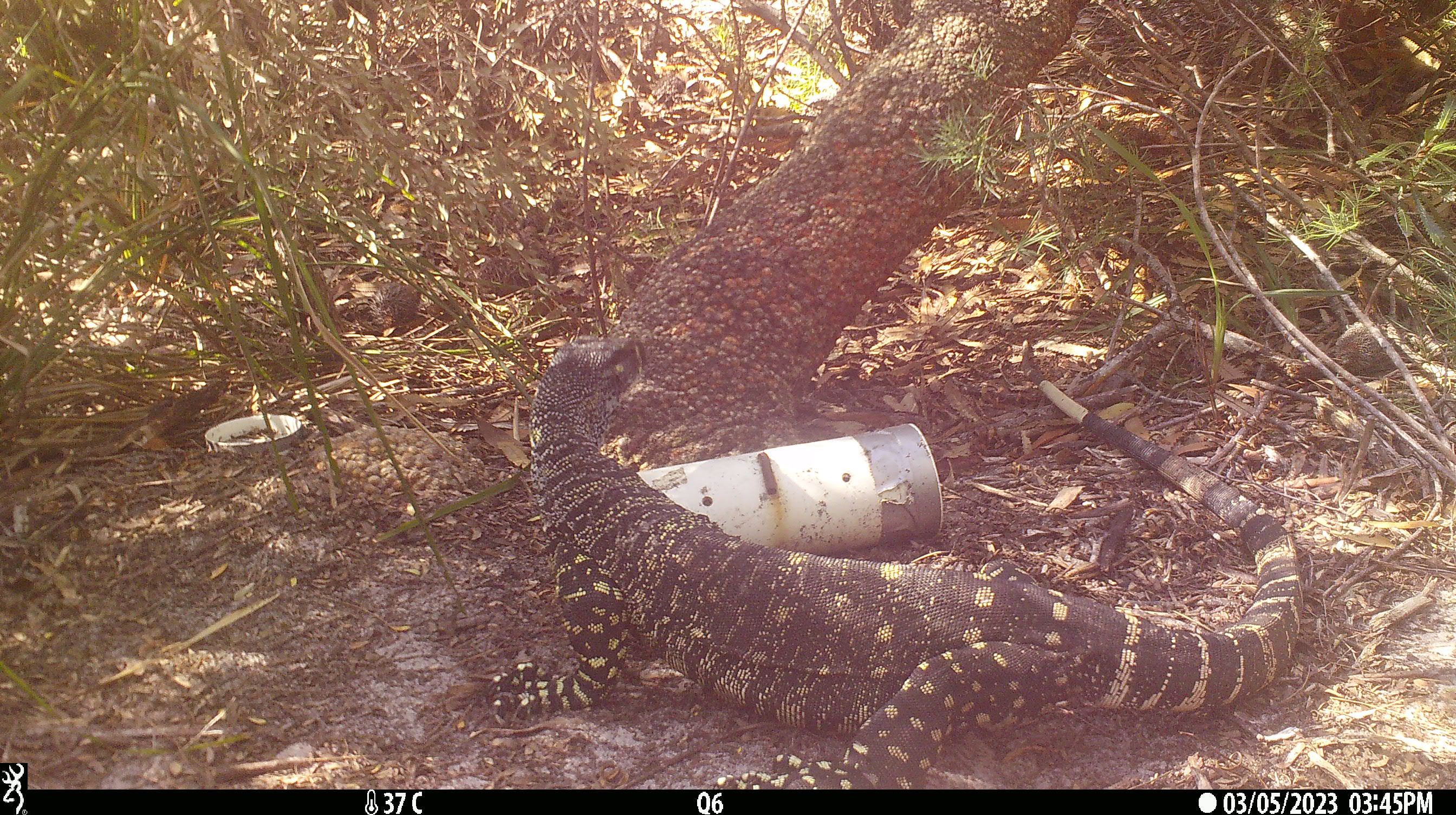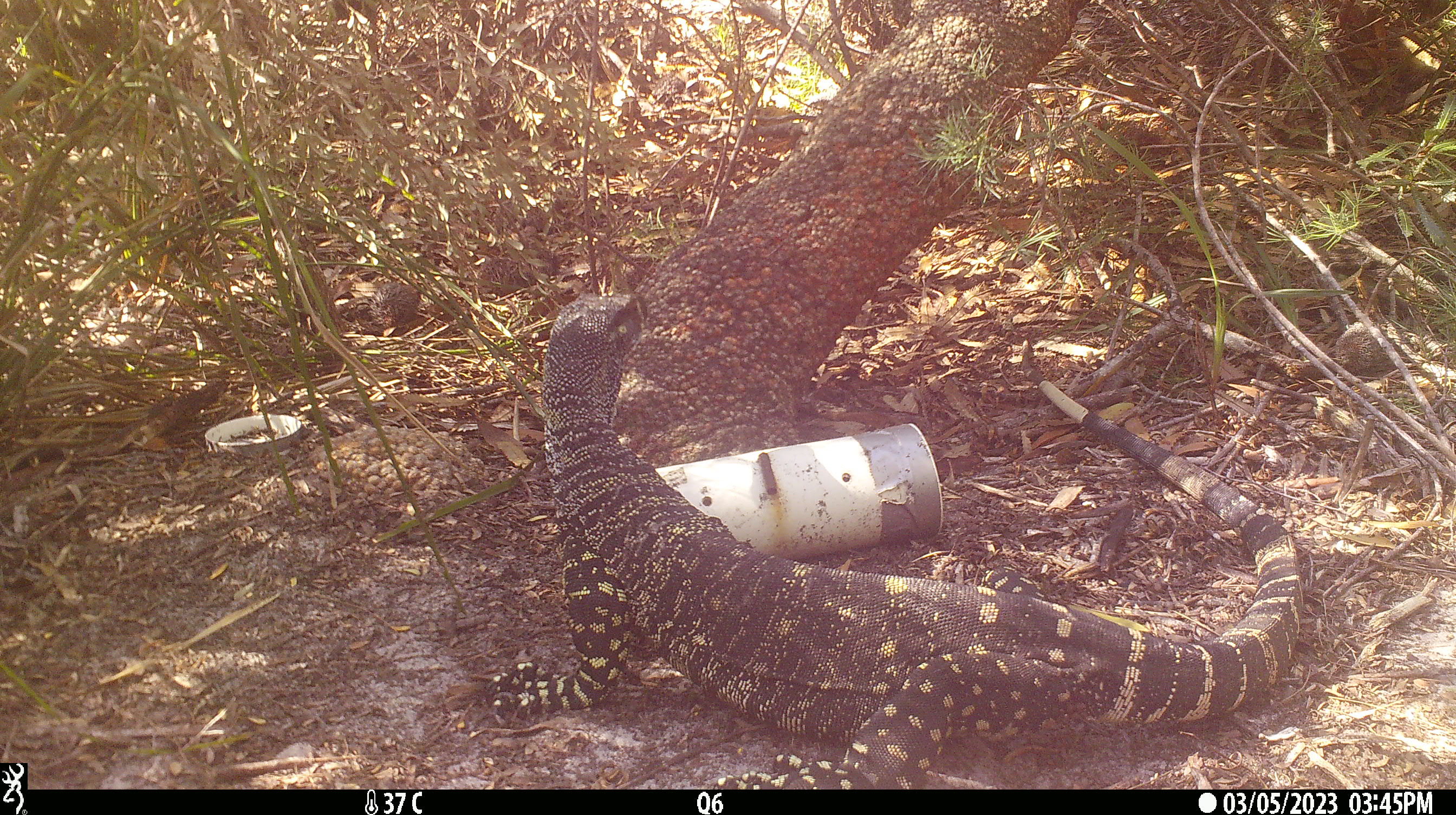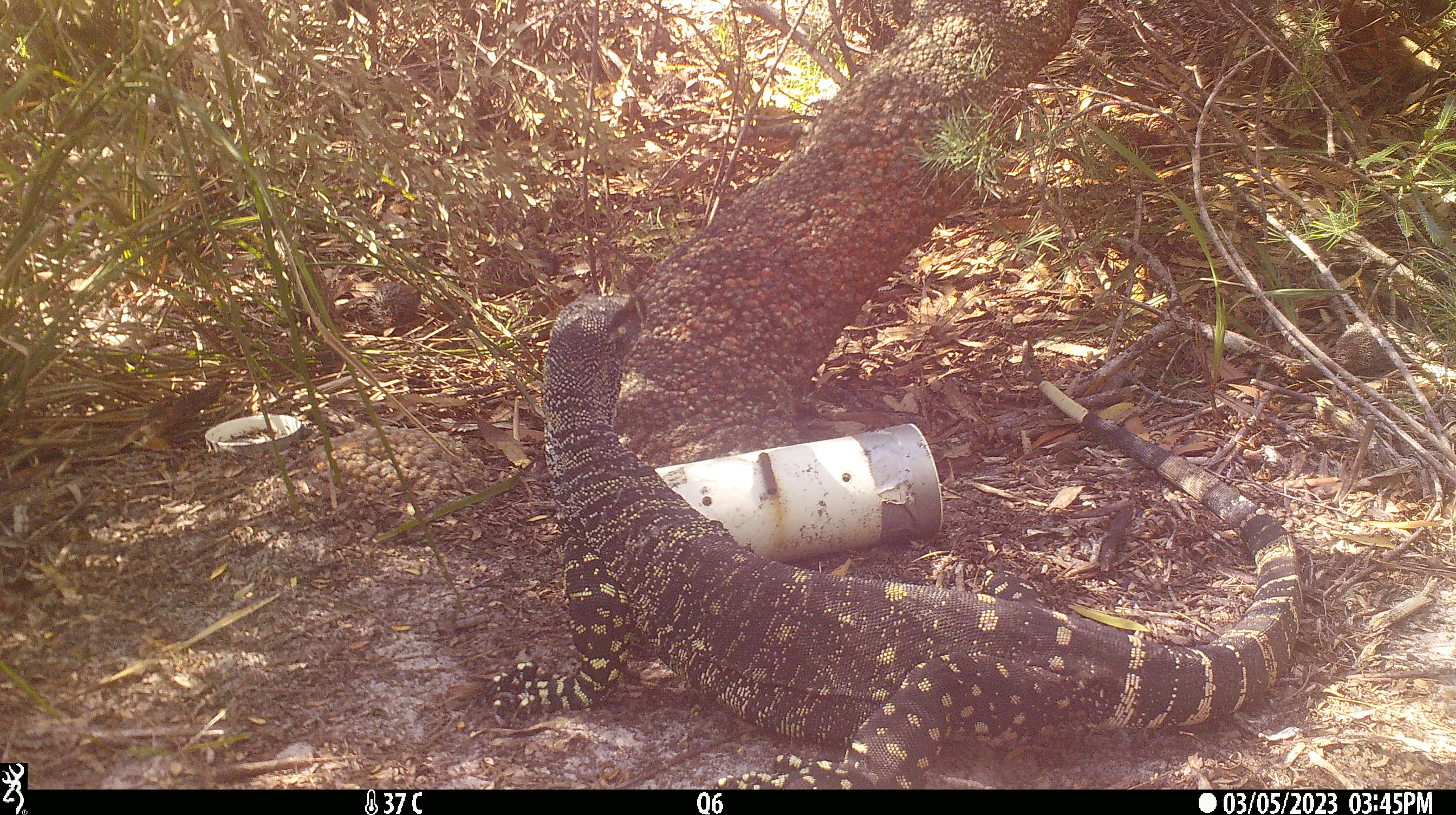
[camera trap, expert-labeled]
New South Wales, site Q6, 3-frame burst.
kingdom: Animalia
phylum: Chordata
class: Reptilia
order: Squamata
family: Varanidae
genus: Varanus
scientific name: Varanus varius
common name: lace monitor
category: goanna